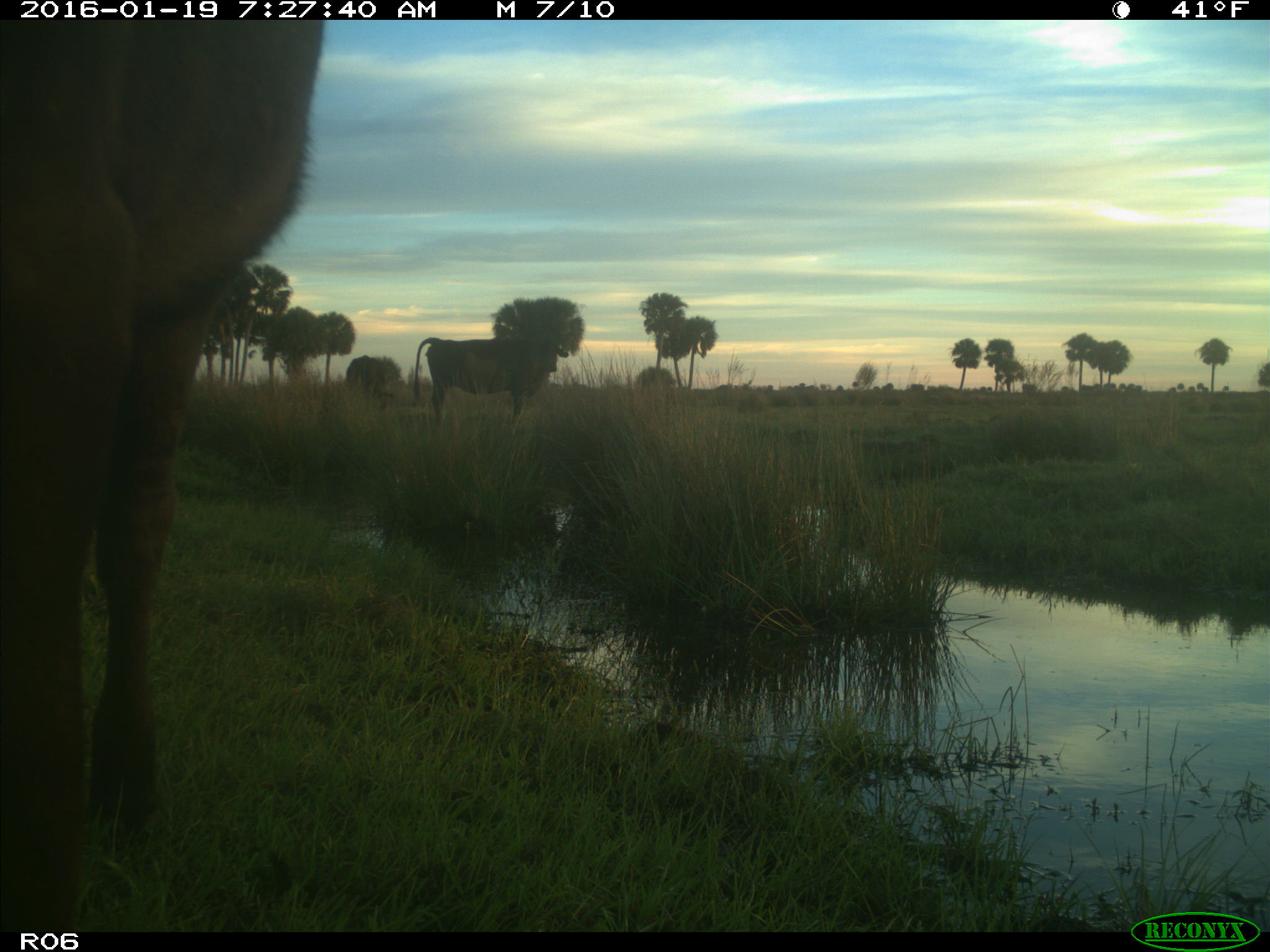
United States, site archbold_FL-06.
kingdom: Animalia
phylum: Chordata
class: Mammalia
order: Artiodactyla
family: Bovidae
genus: Bos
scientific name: Bos taurus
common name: domestic cow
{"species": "Bos taurus (domestic cow)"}